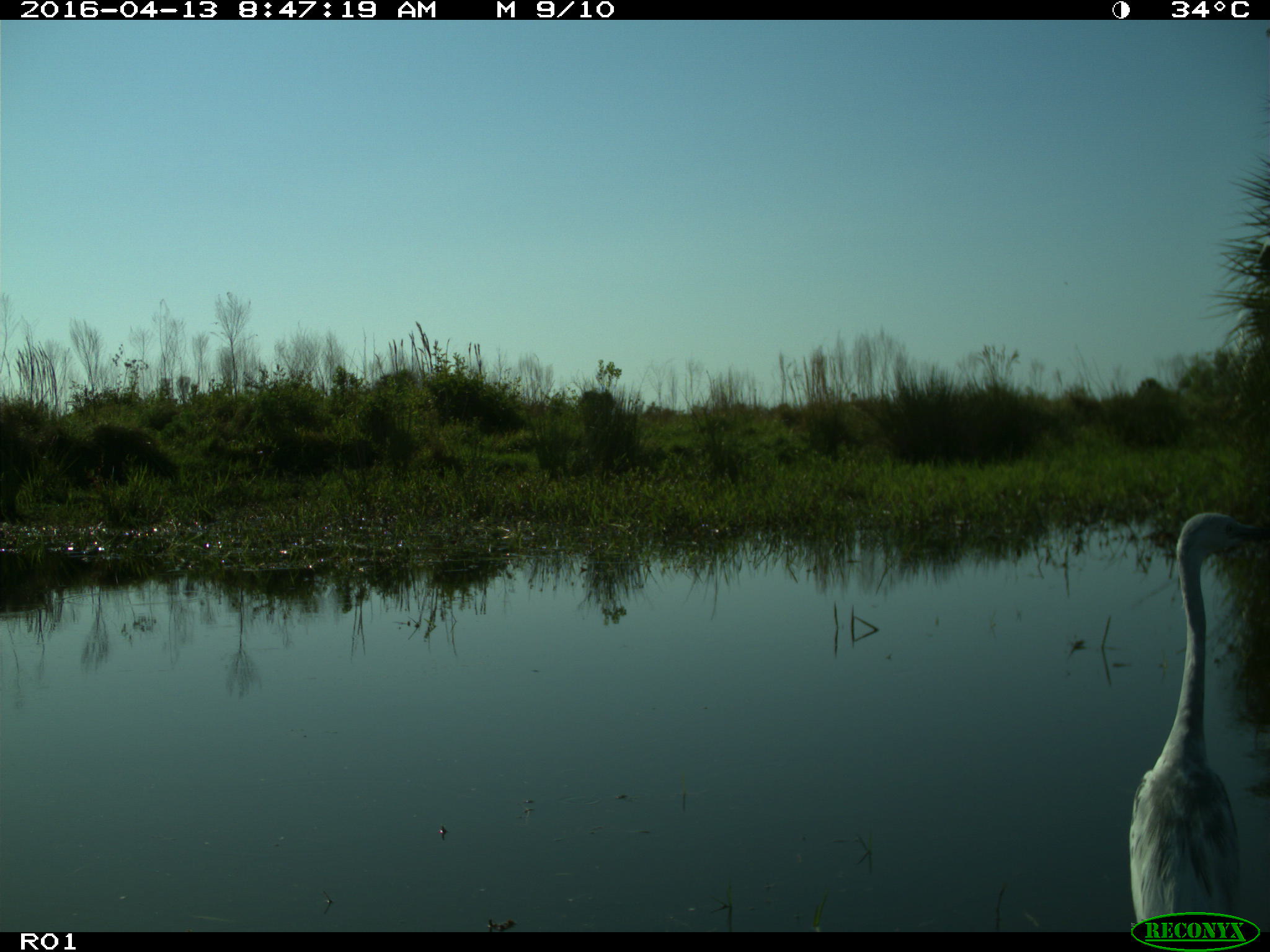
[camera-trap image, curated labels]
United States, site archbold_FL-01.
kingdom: Animalia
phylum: Chordata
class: Aves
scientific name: Aves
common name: birds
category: unidentified bird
Unidentified bird (birds) (Aves).